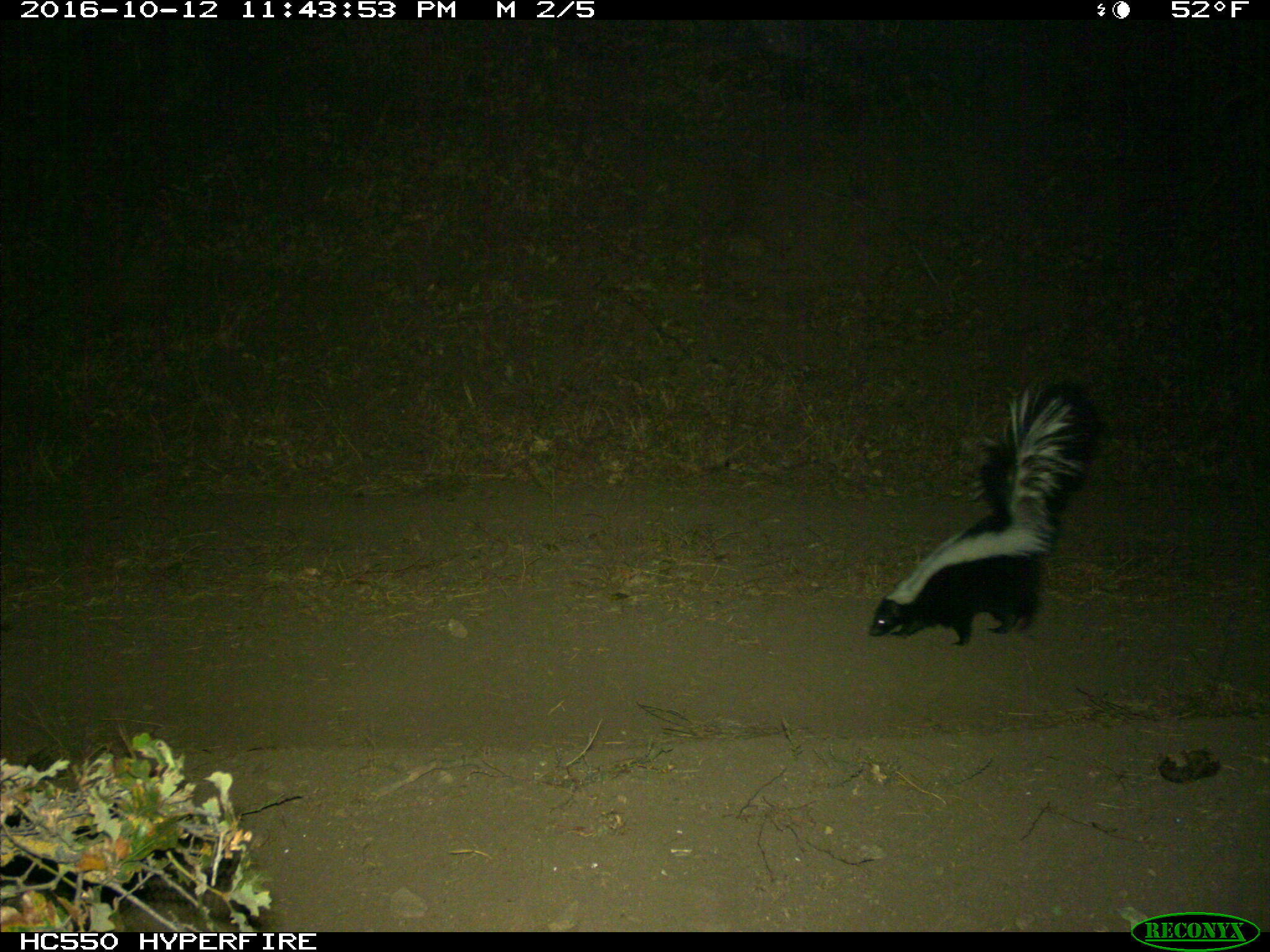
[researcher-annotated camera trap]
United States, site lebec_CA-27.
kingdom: Animalia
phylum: Chordata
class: Mammalia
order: Carnivora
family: Mephitidae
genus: Mephitis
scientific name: Mephitis mephitis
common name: striped skunk